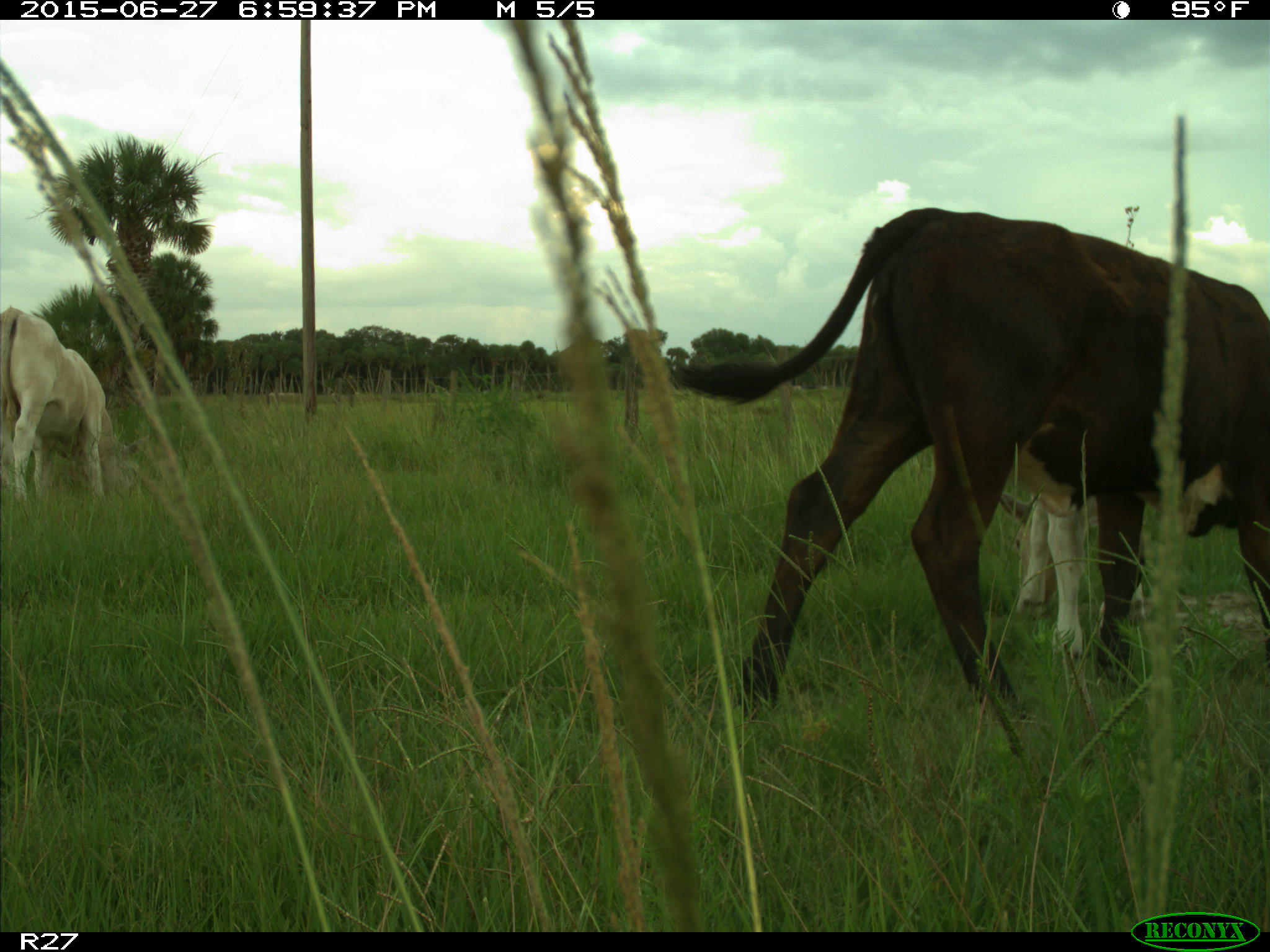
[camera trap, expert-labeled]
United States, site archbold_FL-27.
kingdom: Animalia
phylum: Chordata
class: Mammalia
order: Artiodactyla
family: Bovidae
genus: Bos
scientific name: Bos taurus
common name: domestic cow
Bos taurus (domestic cow).